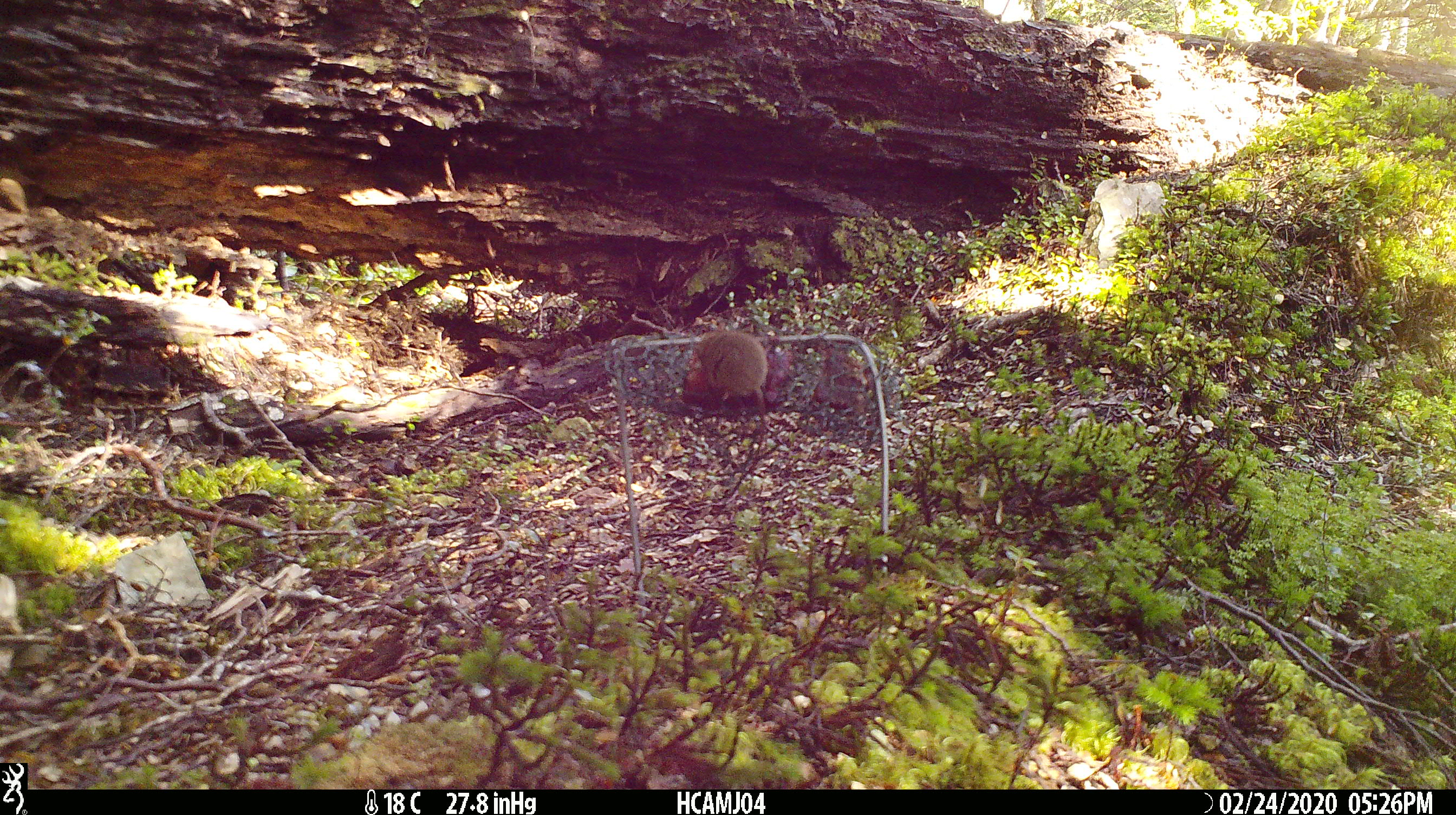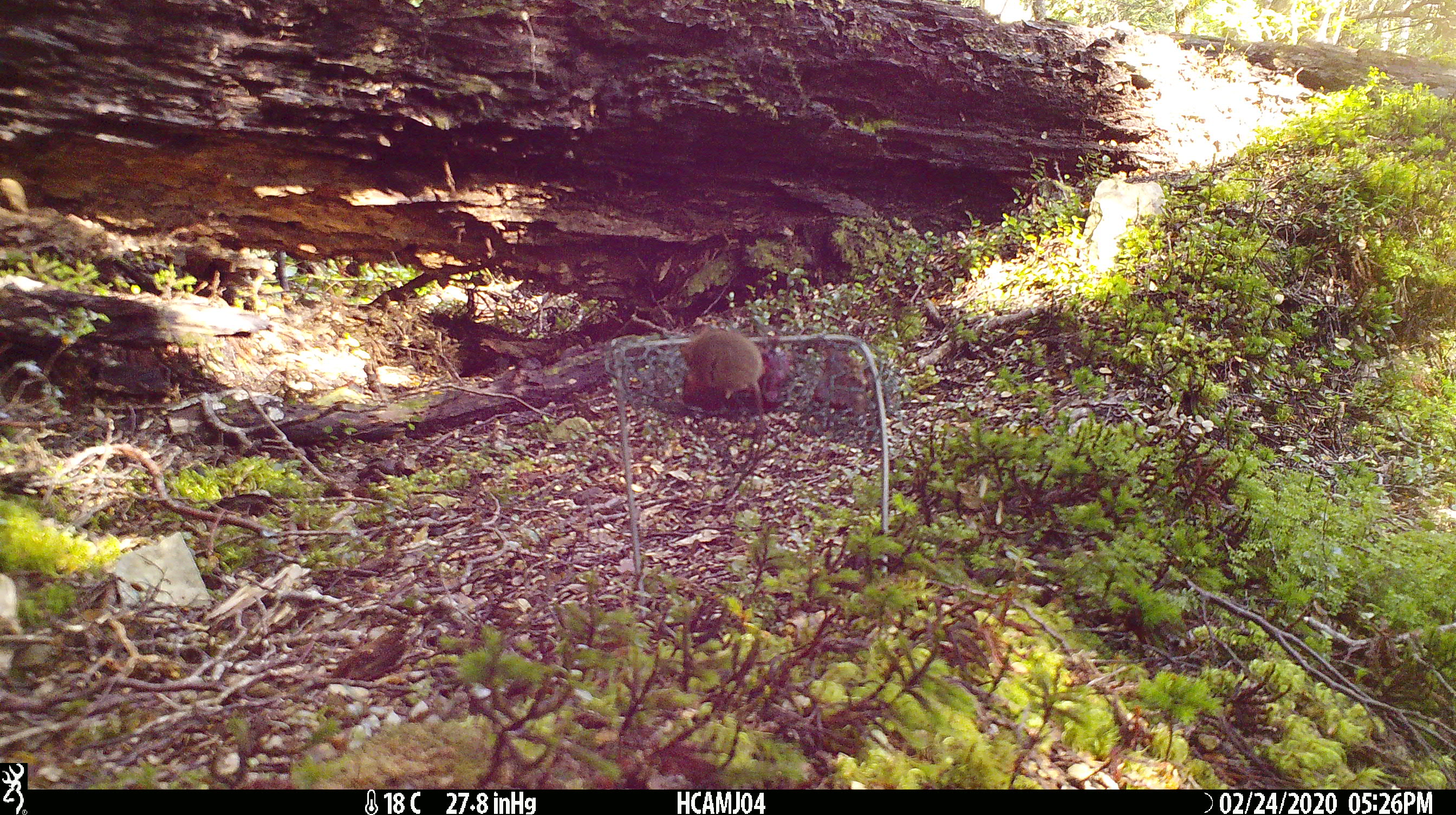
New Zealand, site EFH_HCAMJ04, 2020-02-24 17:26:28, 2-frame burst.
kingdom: Animalia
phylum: Chordata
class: Mammalia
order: Rodentia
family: Muridae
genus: Mus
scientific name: Mus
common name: mouse